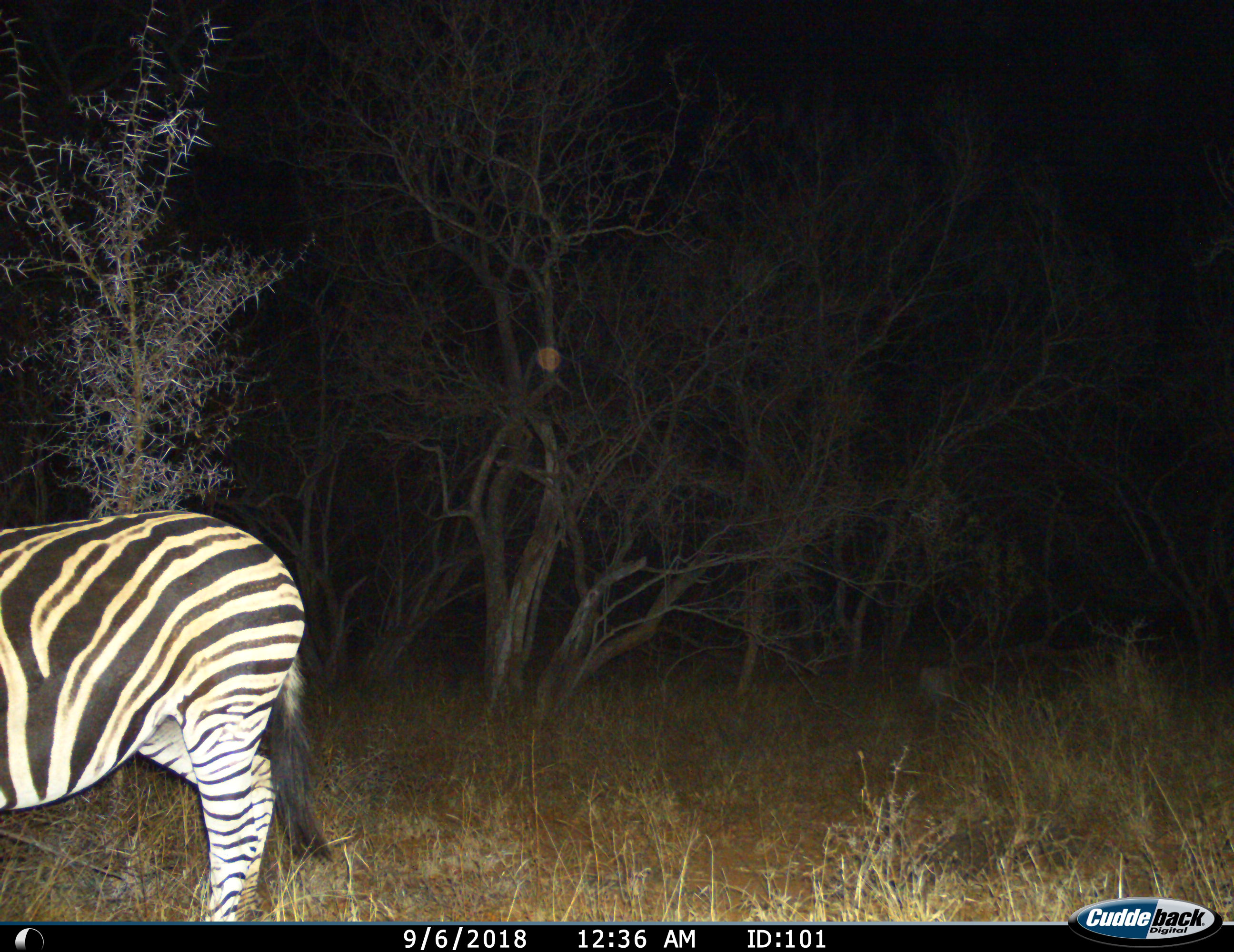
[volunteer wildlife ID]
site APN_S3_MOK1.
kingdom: Animalia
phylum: Chordata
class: Mammalia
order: Perissodactyla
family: Equidae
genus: Equus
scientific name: Equus quagga burchellii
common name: burchell's zebra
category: zebraburchells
Zebraburchells (burchell's zebra) (Equus quagga burchellii), count 1. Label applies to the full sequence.